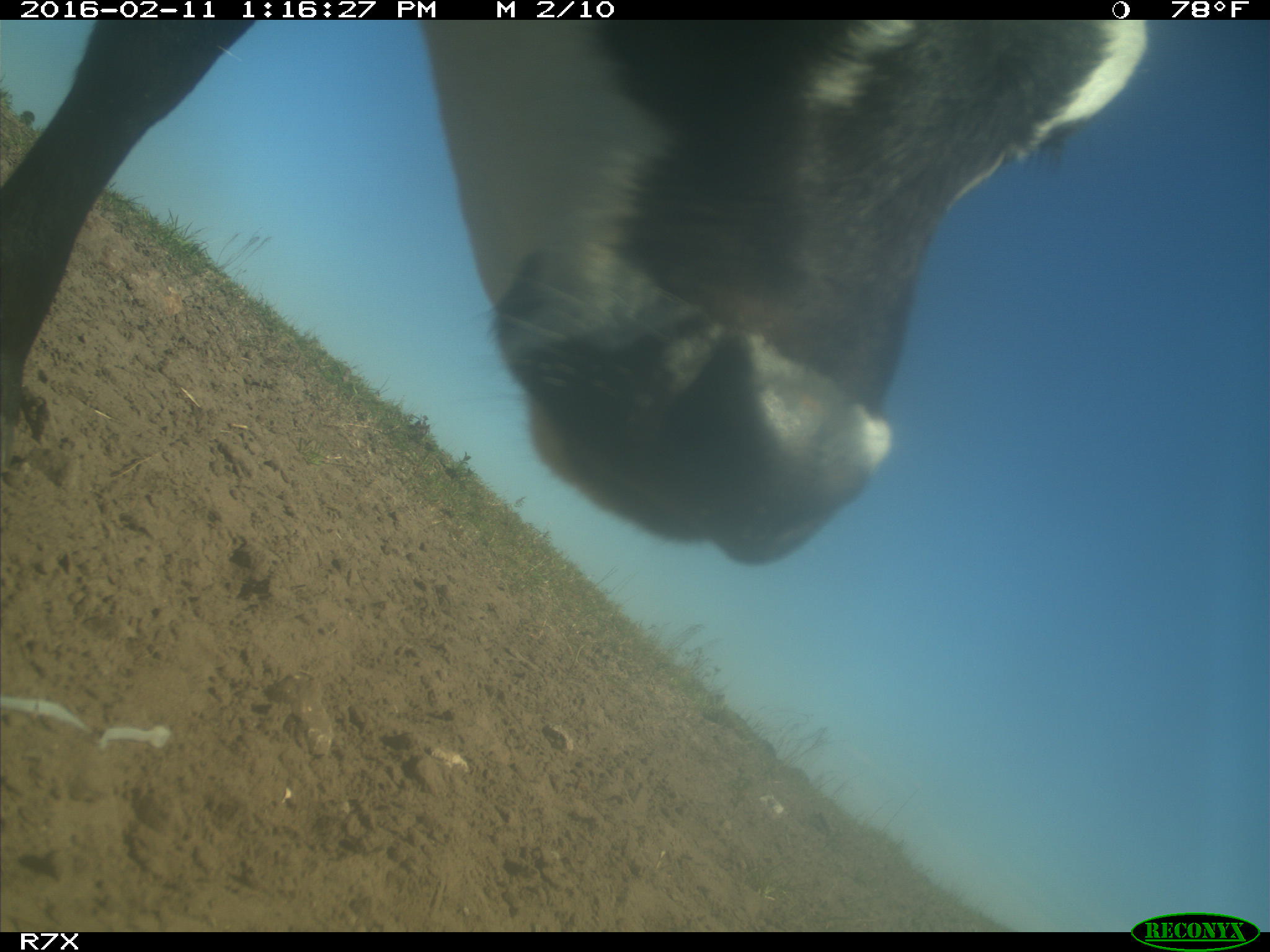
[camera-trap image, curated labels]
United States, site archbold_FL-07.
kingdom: Animalia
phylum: Chordata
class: Mammalia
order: Artiodactyla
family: Bovidae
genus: Bos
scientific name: Bos taurus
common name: domestic cow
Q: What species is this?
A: Bos taurus (domestic cow).